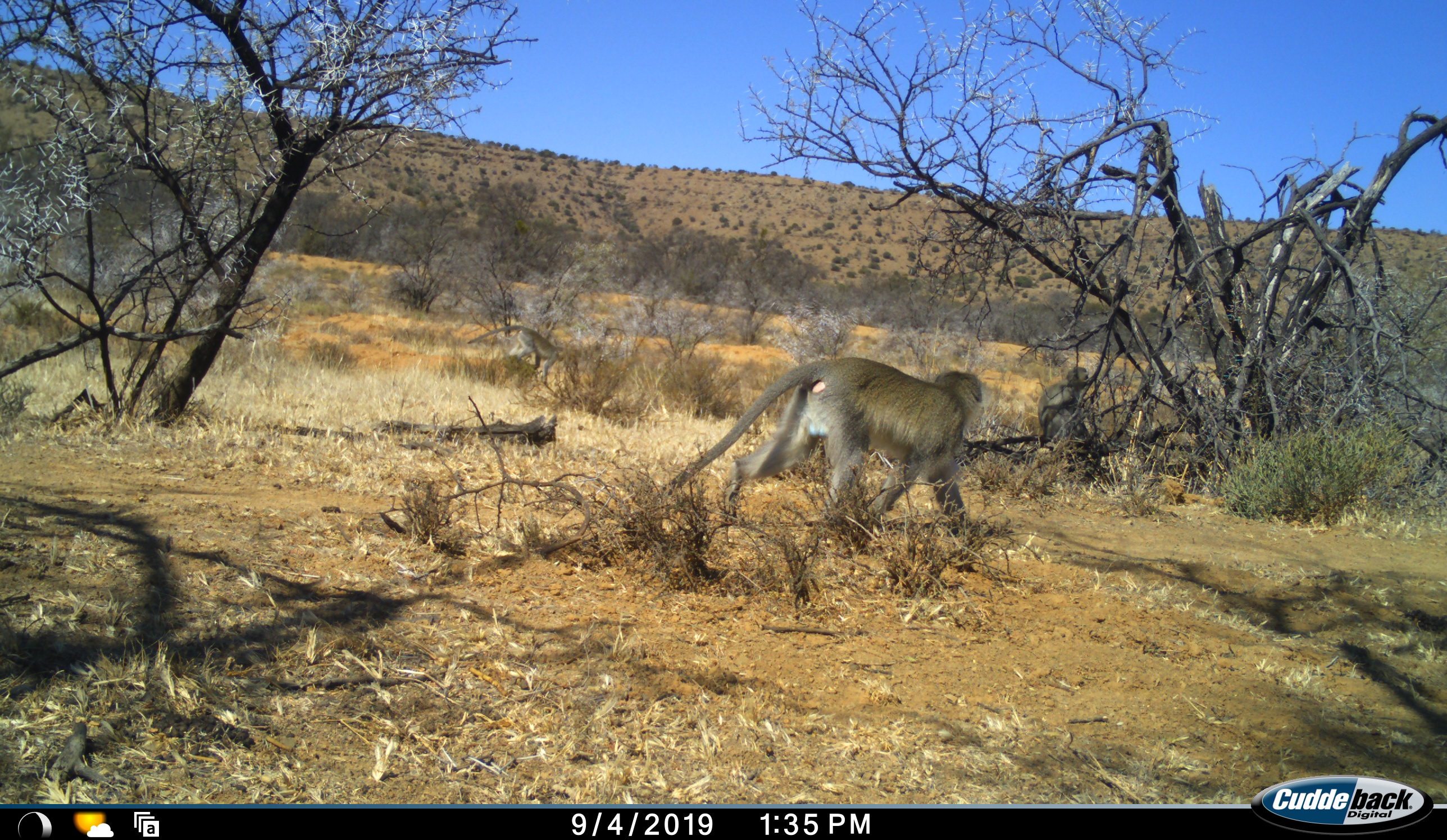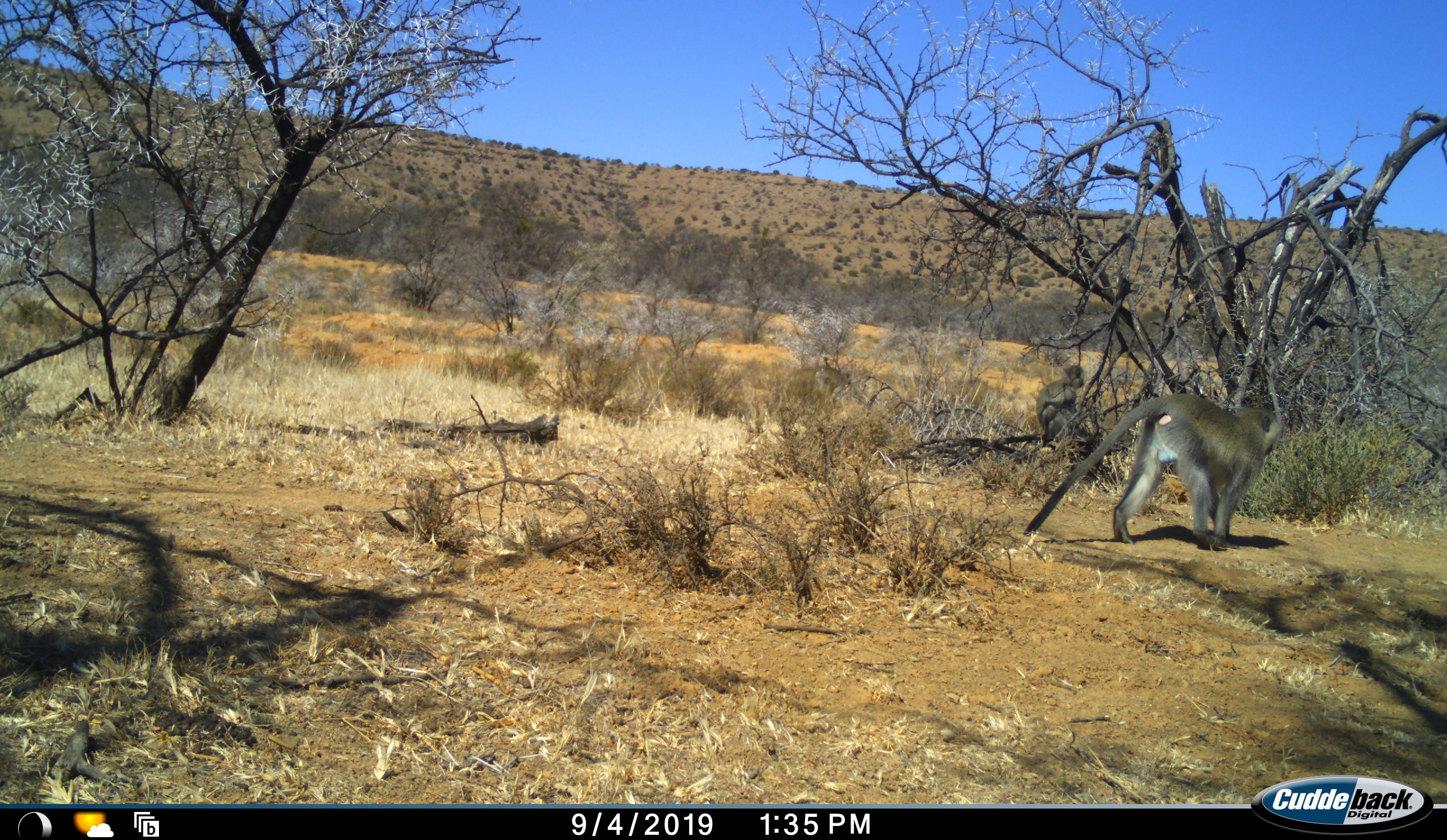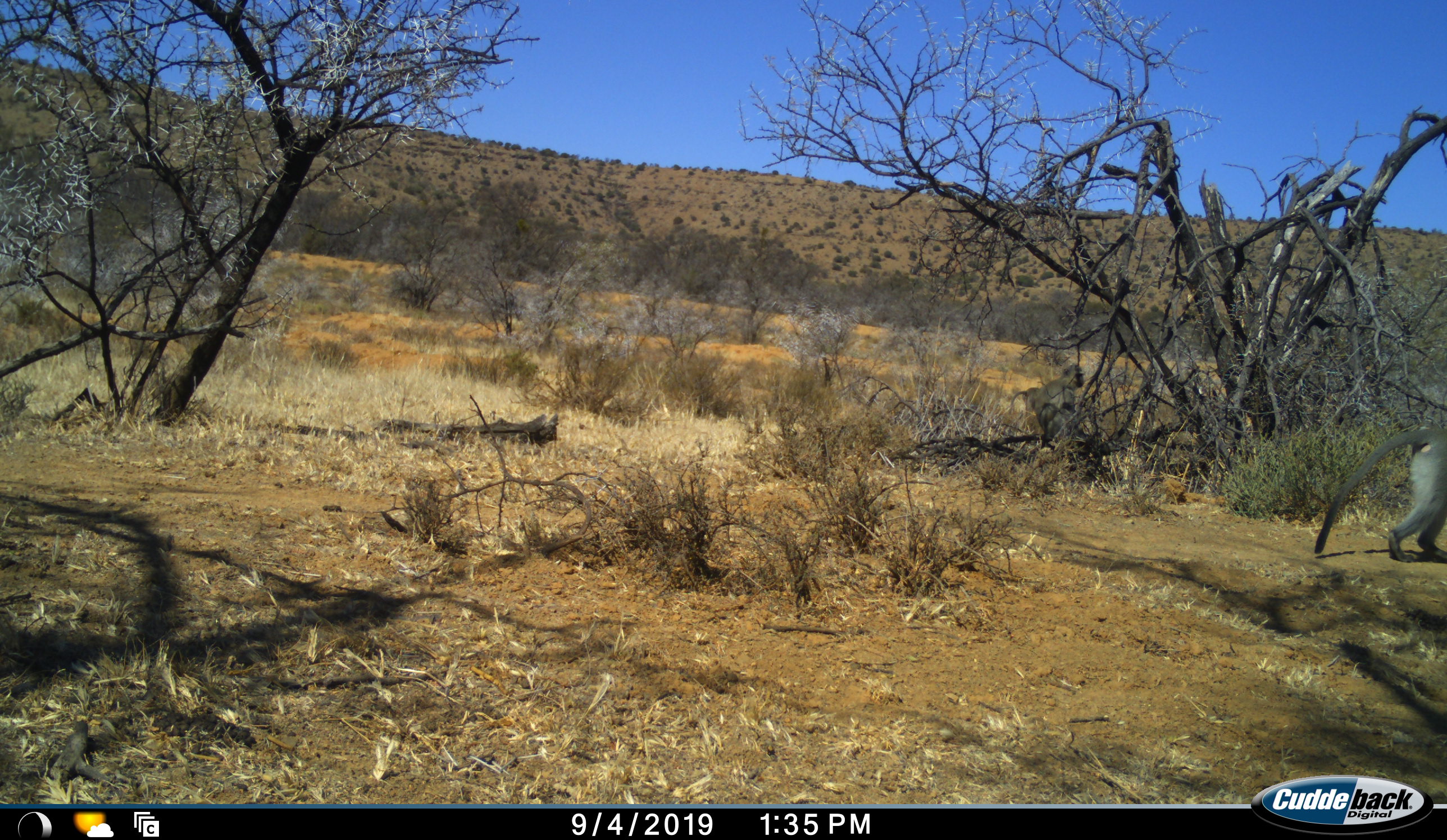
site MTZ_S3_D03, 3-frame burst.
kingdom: Animalia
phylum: Chordata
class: Mammalia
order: Primates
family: Cercopithecidae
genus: Chlorocebus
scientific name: Chlorocebus pygerythrus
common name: vervet monkey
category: monkeyvervet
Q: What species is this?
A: Monkeyvervet (vervet monkey) (Chlorocebus pygerythrus).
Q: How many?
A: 2.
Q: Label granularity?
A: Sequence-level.